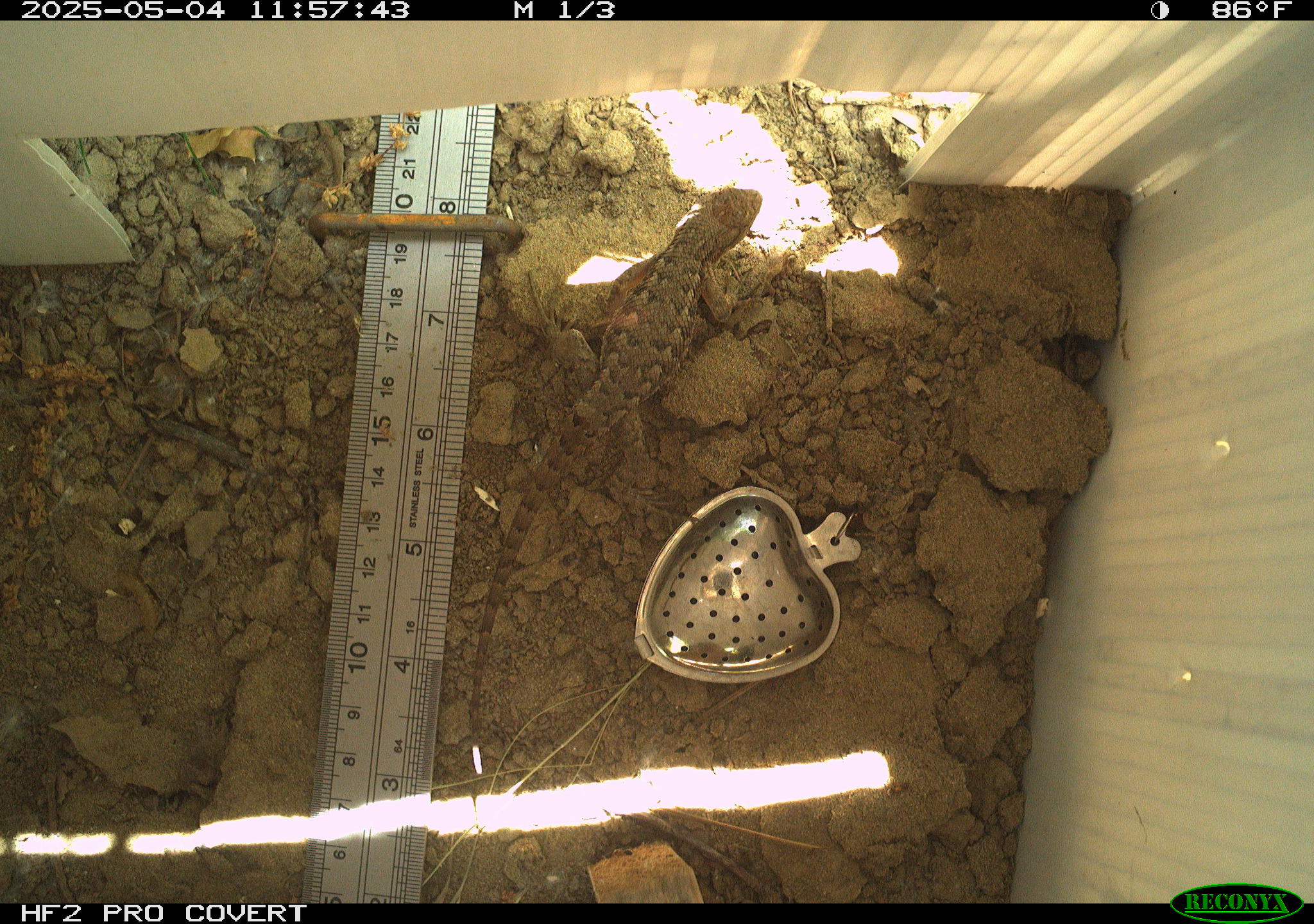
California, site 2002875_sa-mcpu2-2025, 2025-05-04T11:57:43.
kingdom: Animalia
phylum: Chordata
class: Reptilia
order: Squamata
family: Phrynosomatidae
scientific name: Phrynosomatidae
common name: north american spiny lizards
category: sceloporus/uta species